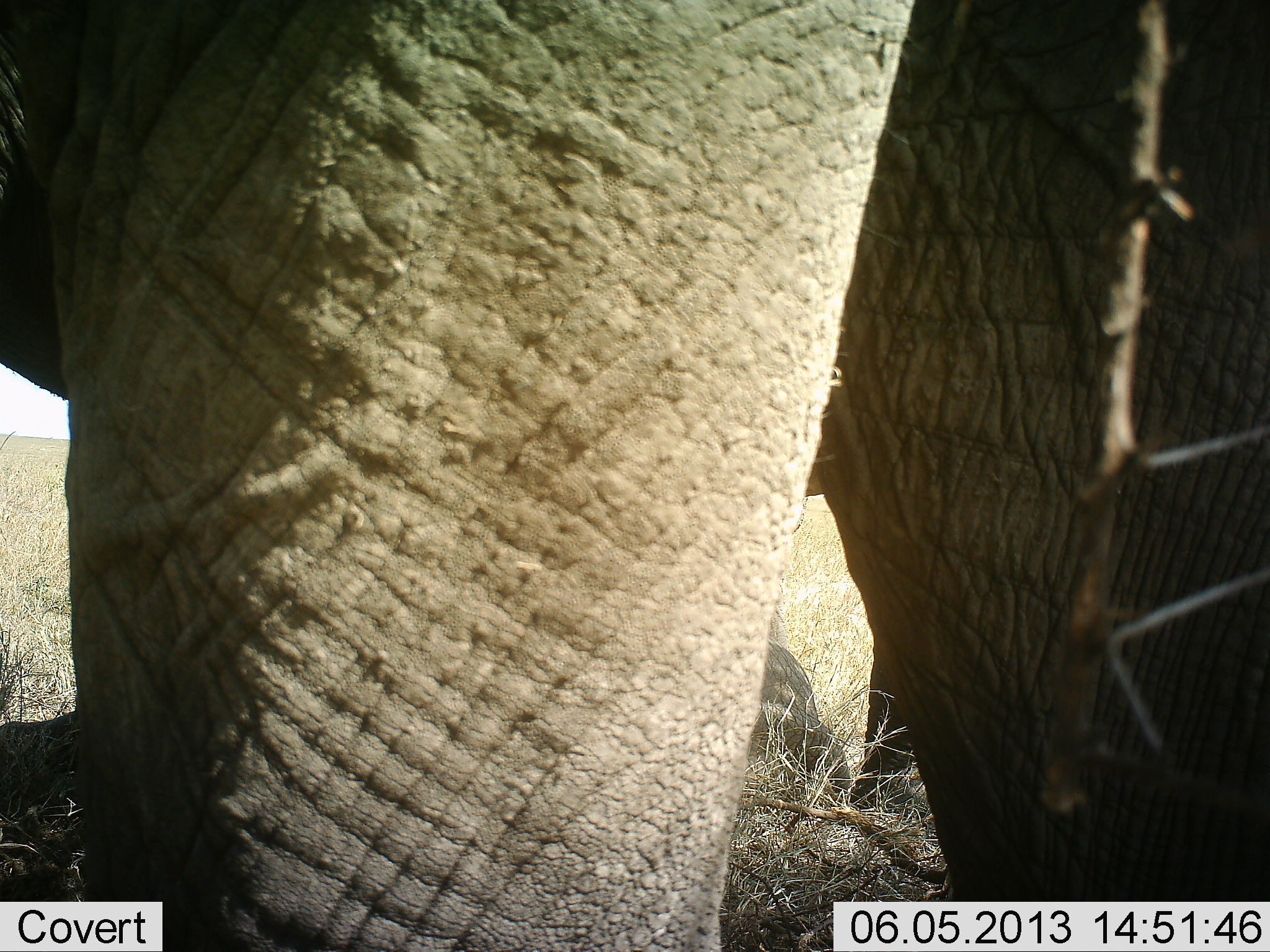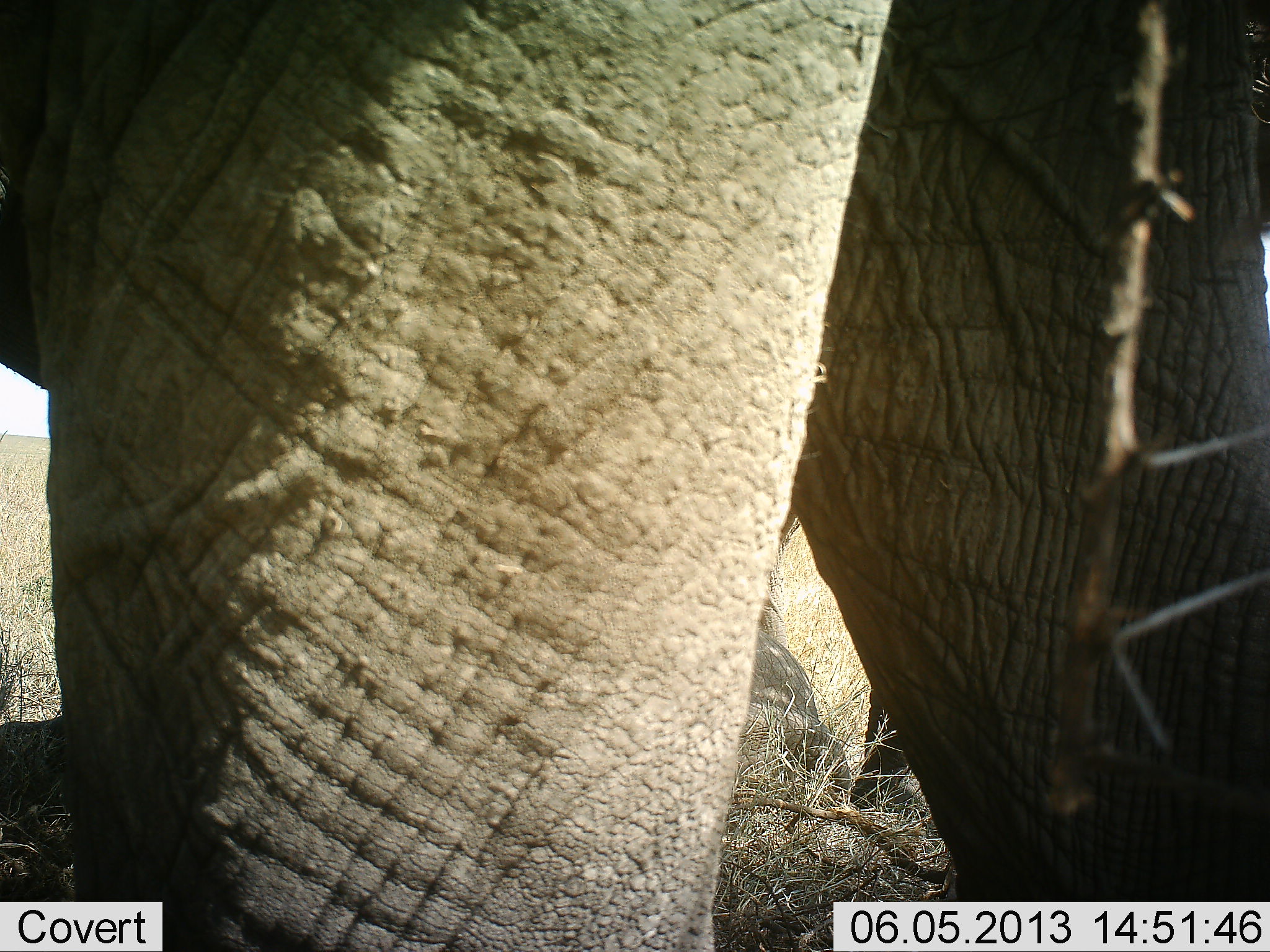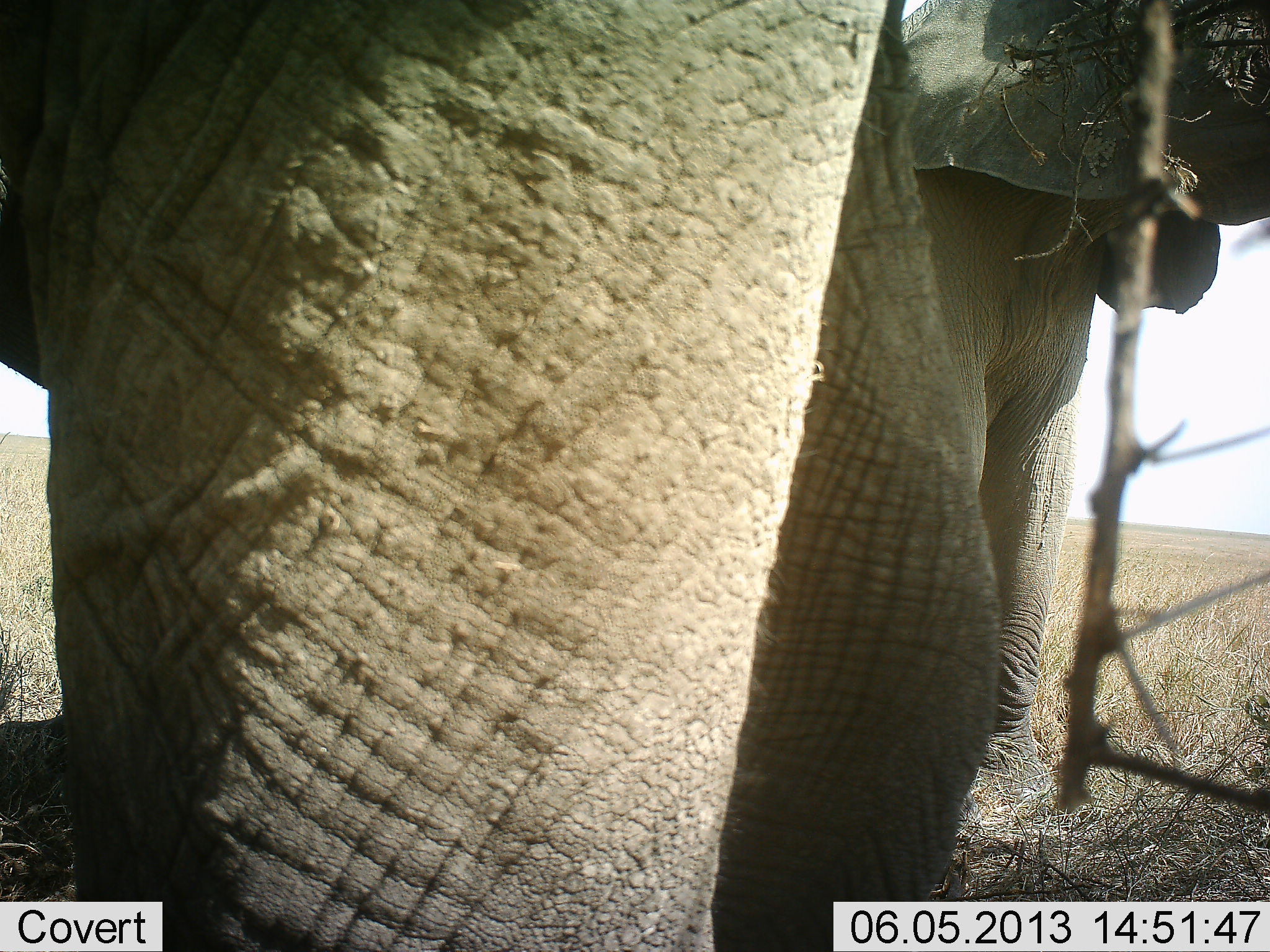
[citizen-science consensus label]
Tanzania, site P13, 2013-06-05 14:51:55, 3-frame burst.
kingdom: Animalia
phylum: Chordata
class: Mammalia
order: Proboscidea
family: Elephantidae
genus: Loxodonta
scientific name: Loxodonta africana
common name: african bush elephant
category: elephant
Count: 2.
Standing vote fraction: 90%.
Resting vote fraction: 0%.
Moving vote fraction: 20%.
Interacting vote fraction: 0%.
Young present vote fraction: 0%.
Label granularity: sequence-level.